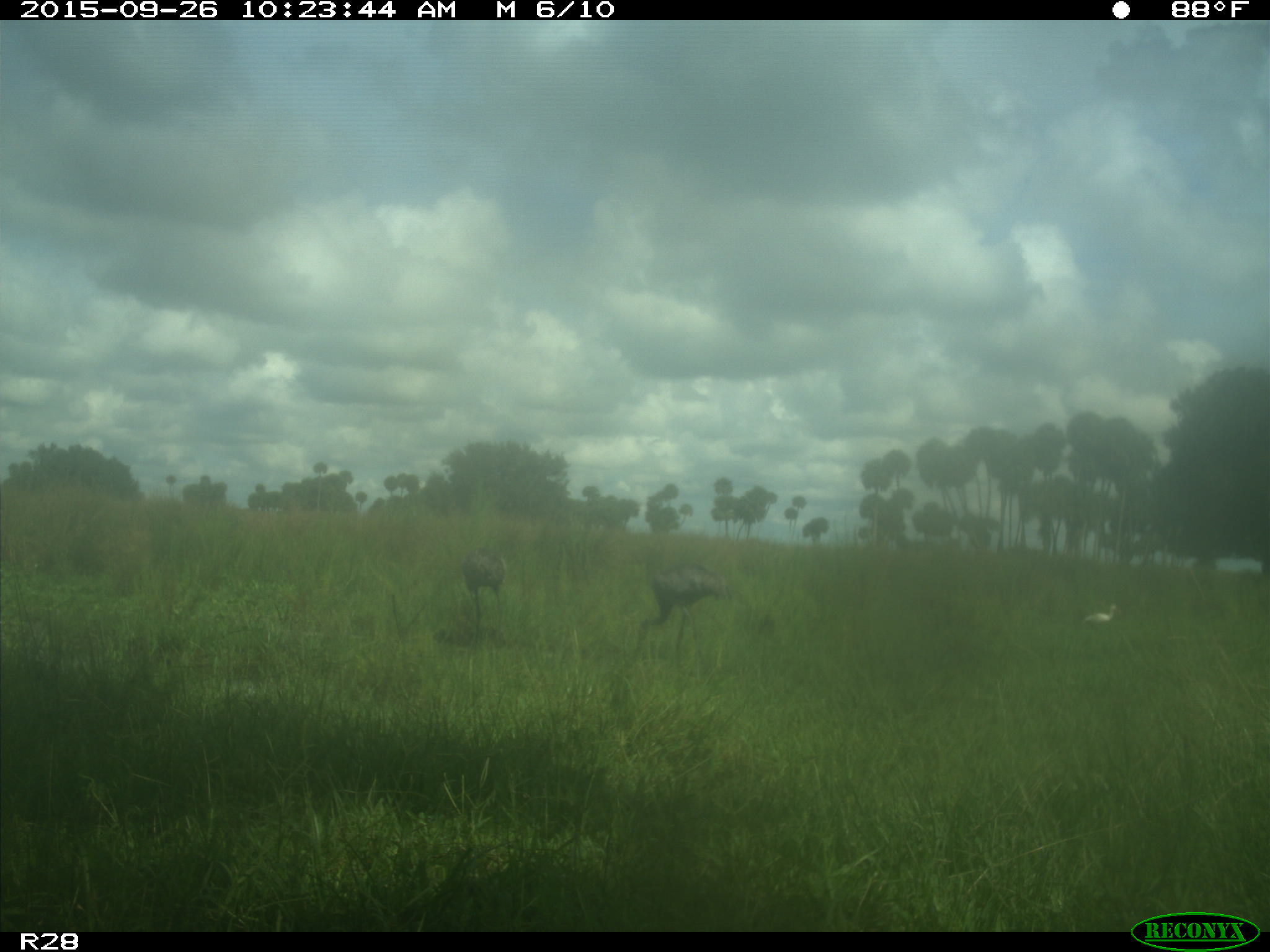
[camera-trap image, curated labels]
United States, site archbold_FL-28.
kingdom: Animalia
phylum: Chordata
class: Aves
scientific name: Aves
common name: birds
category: unidentified bird